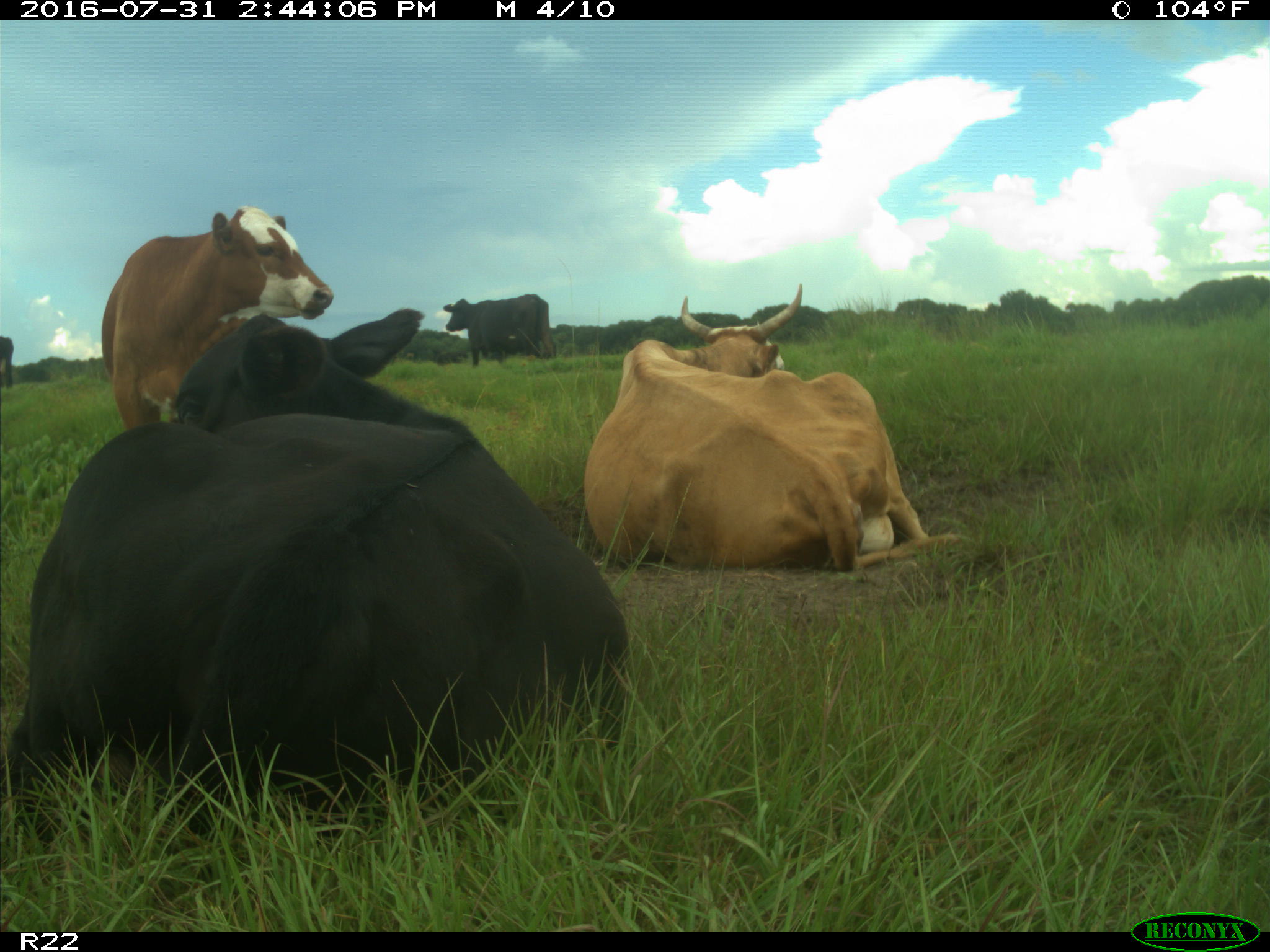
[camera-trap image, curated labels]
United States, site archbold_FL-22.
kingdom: Animalia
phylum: Chordata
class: Mammalia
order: Artiodactyla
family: Bovidae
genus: Bos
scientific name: Bos taurus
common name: domestic cow